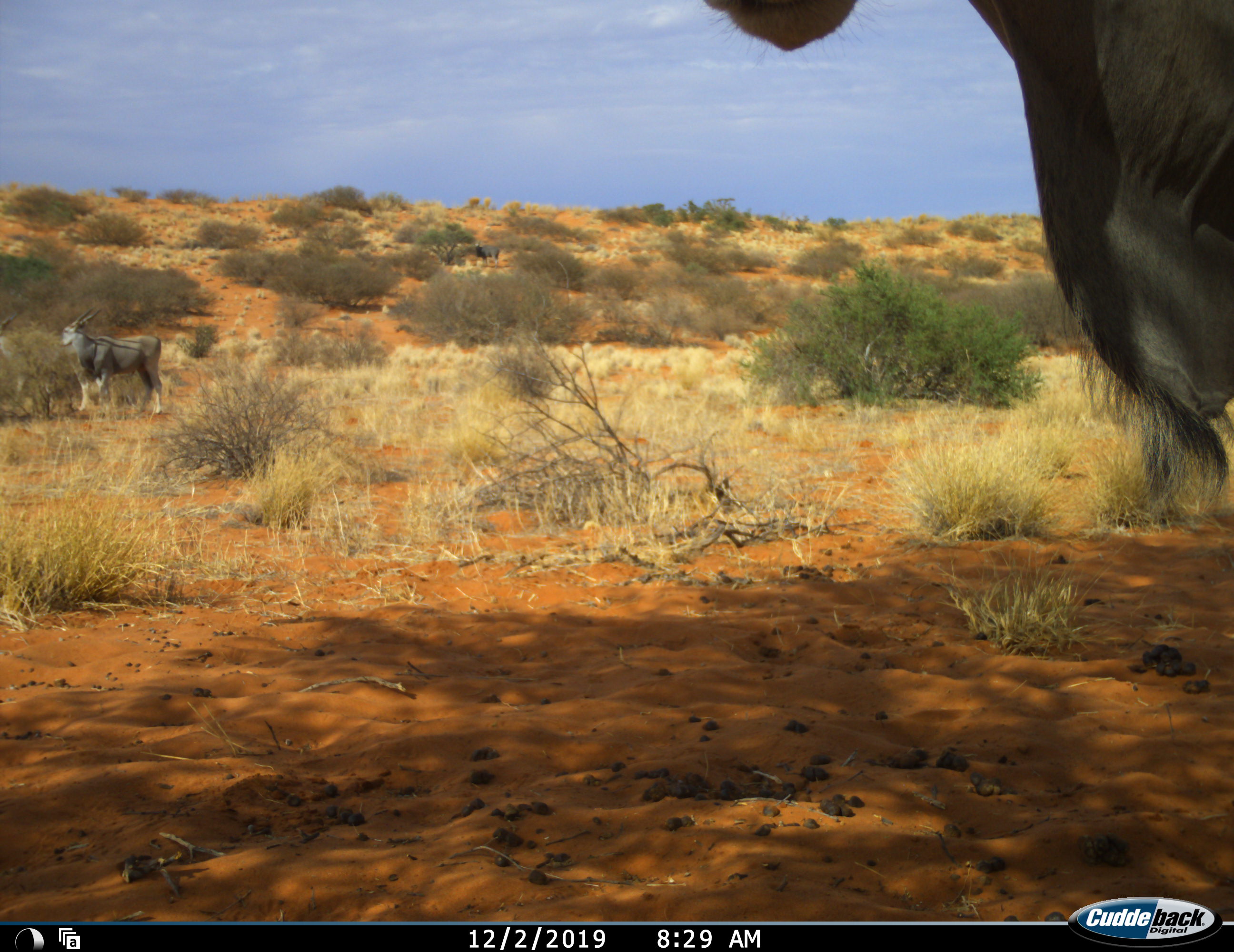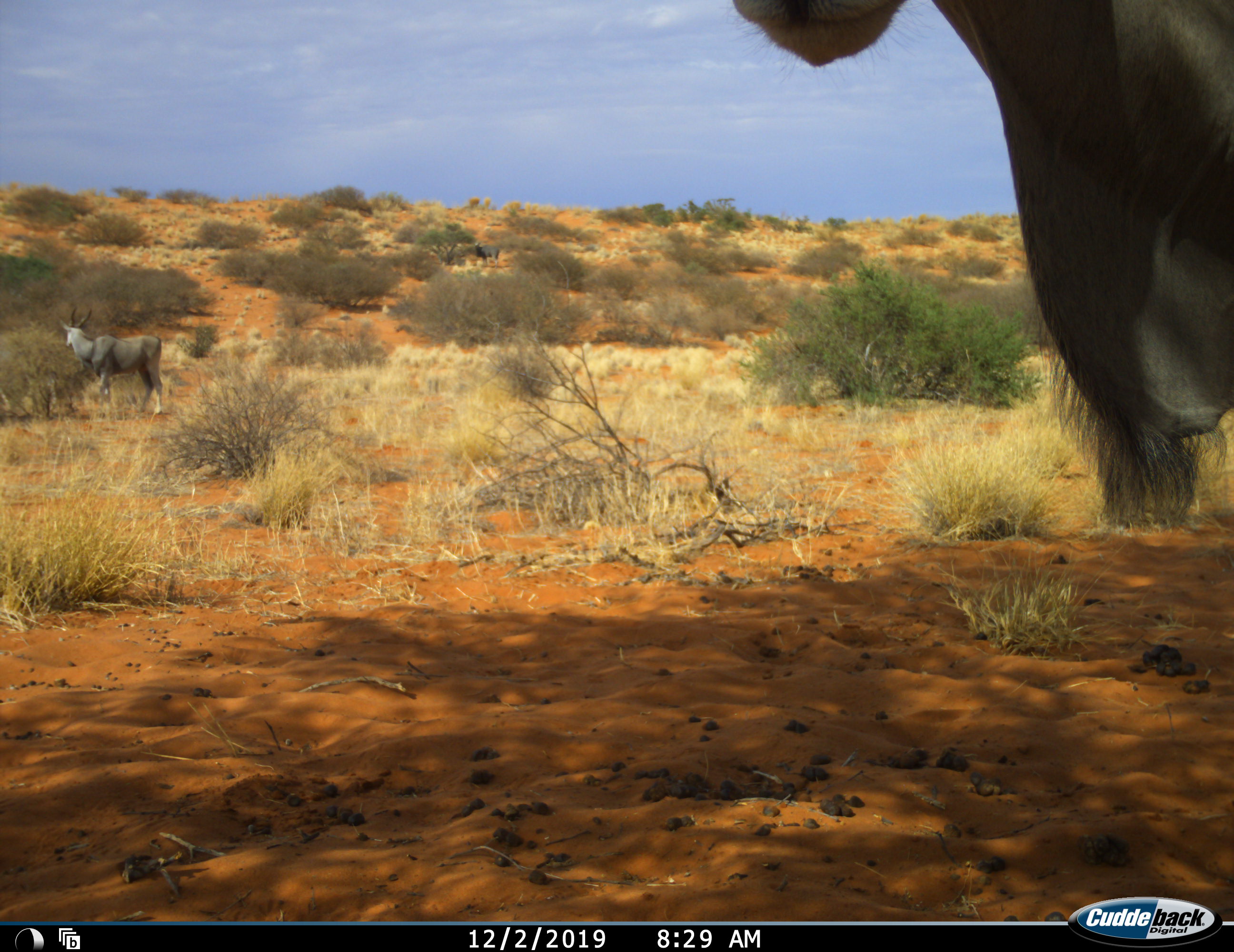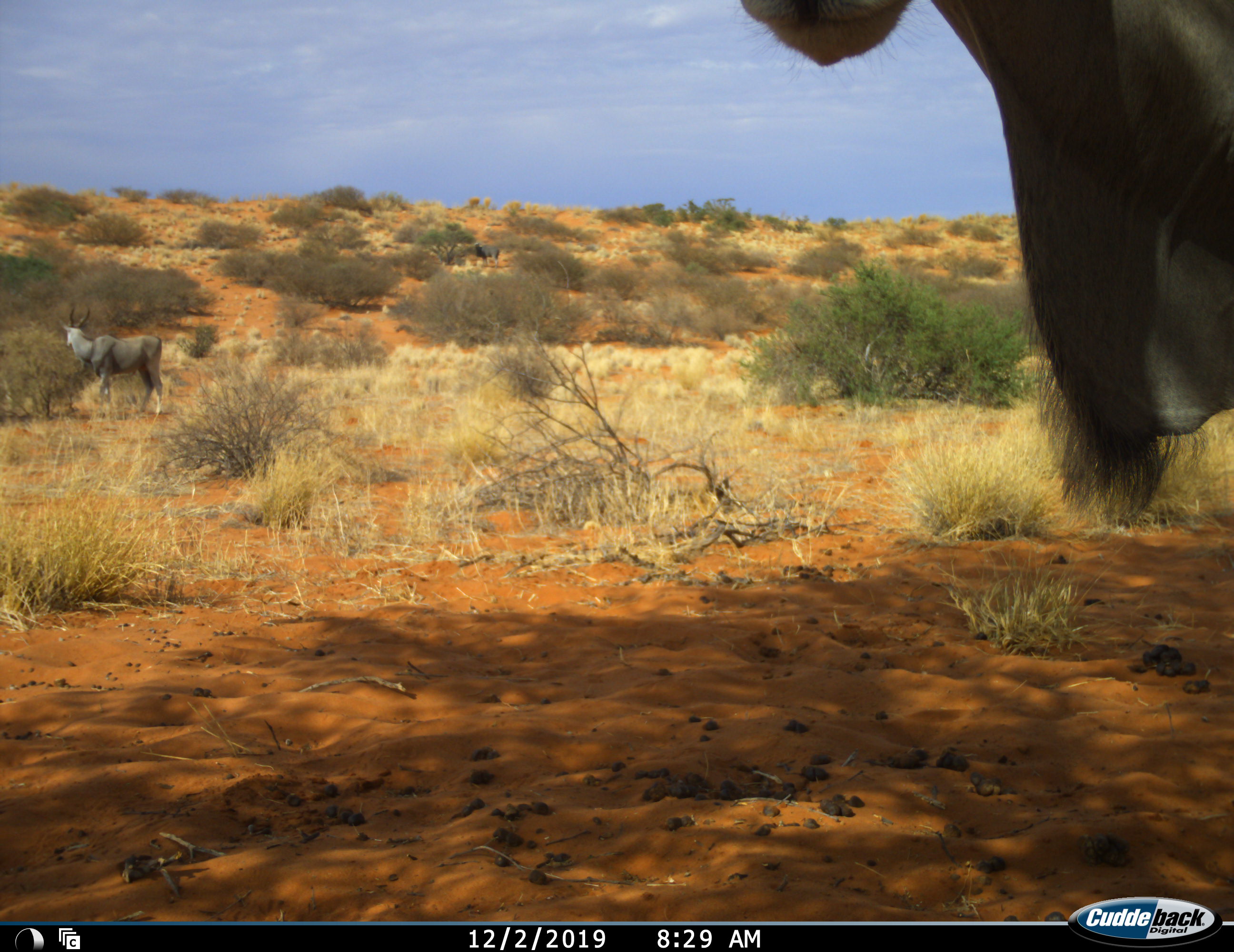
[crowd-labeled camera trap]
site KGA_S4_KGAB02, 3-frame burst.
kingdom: Animalia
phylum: Chordata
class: Mammalia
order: Artiodactyla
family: Bovidae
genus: Tragelaphus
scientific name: Tragelaphus oryx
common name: eland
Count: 3.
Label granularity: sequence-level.